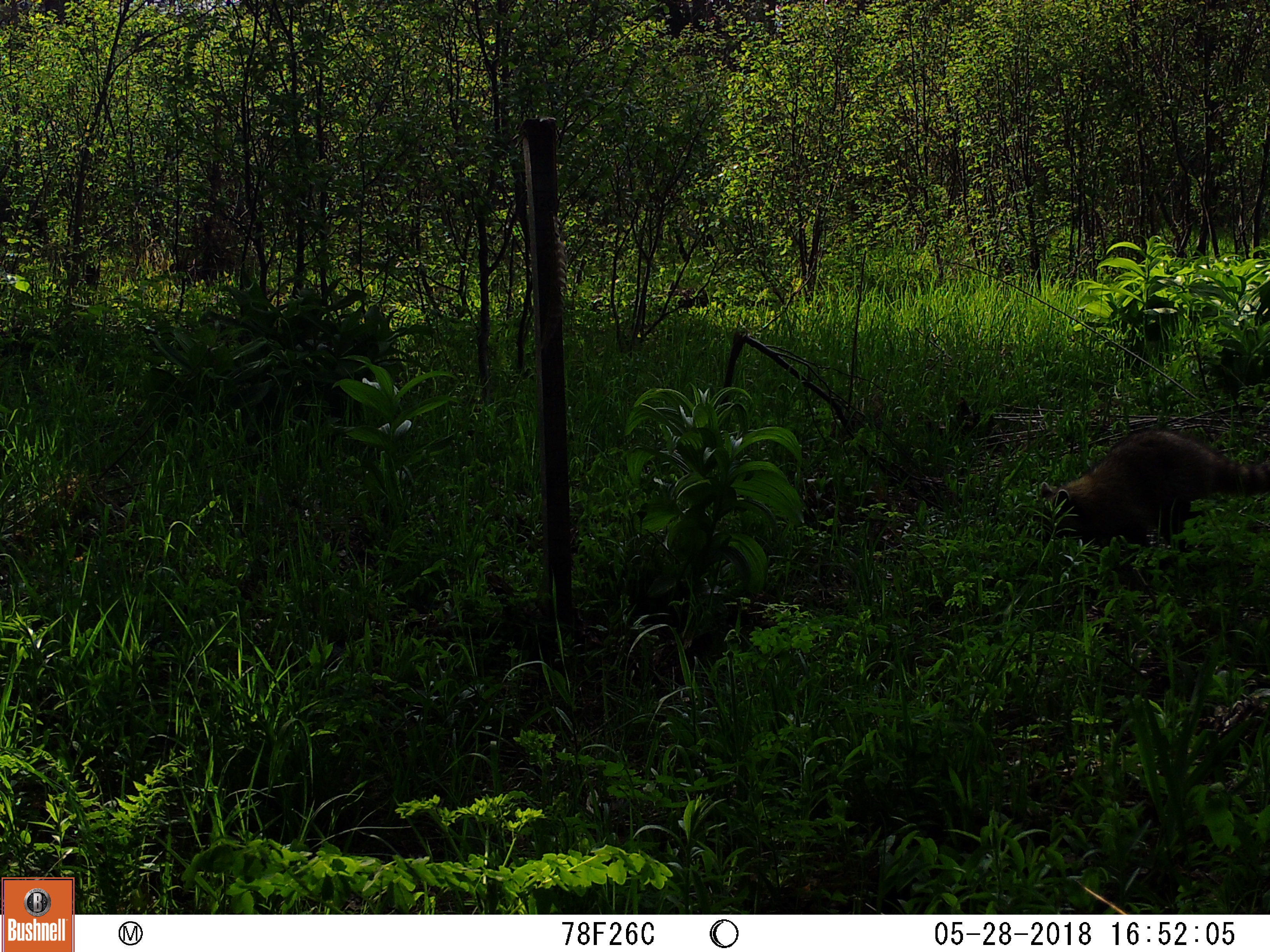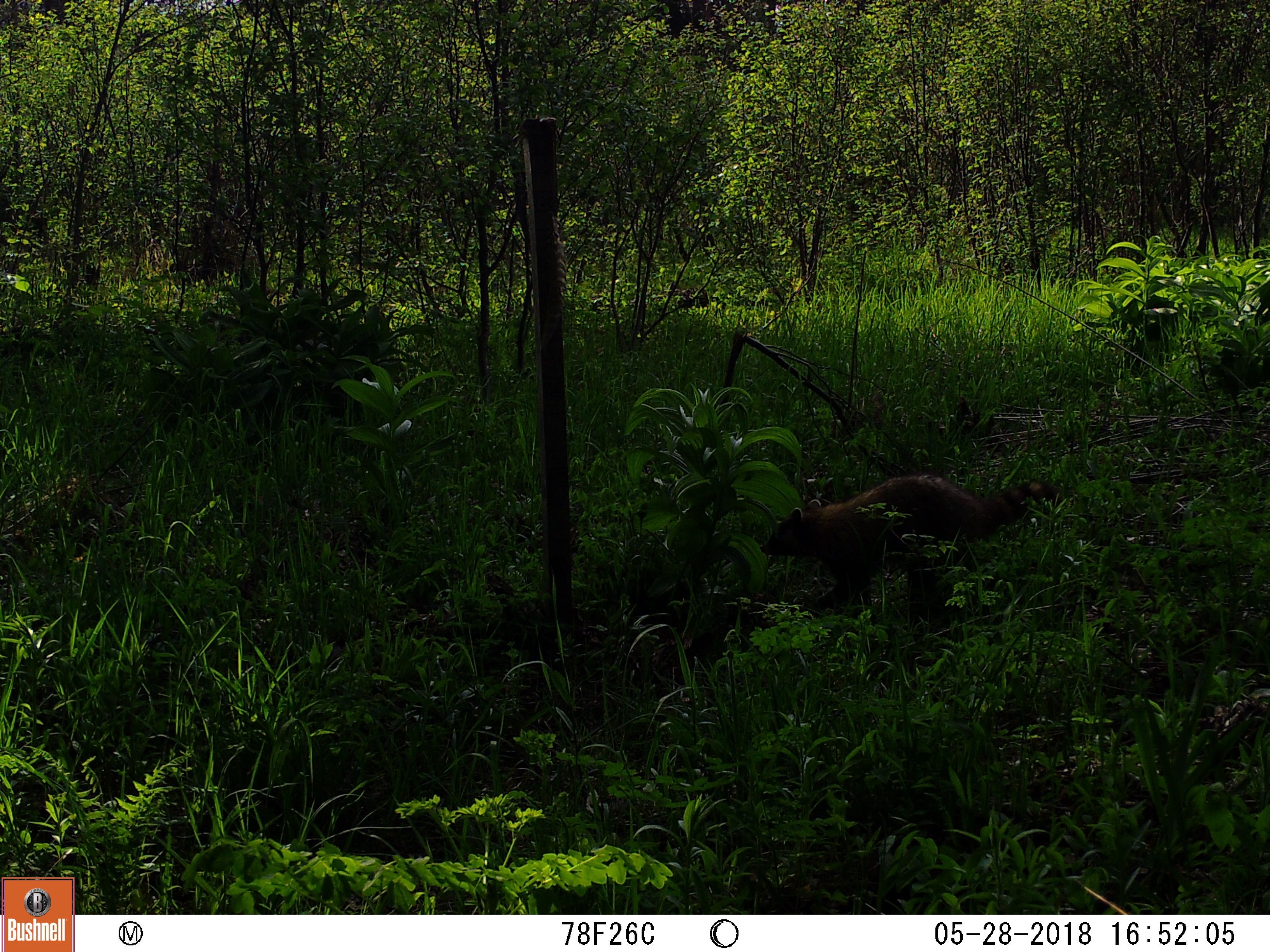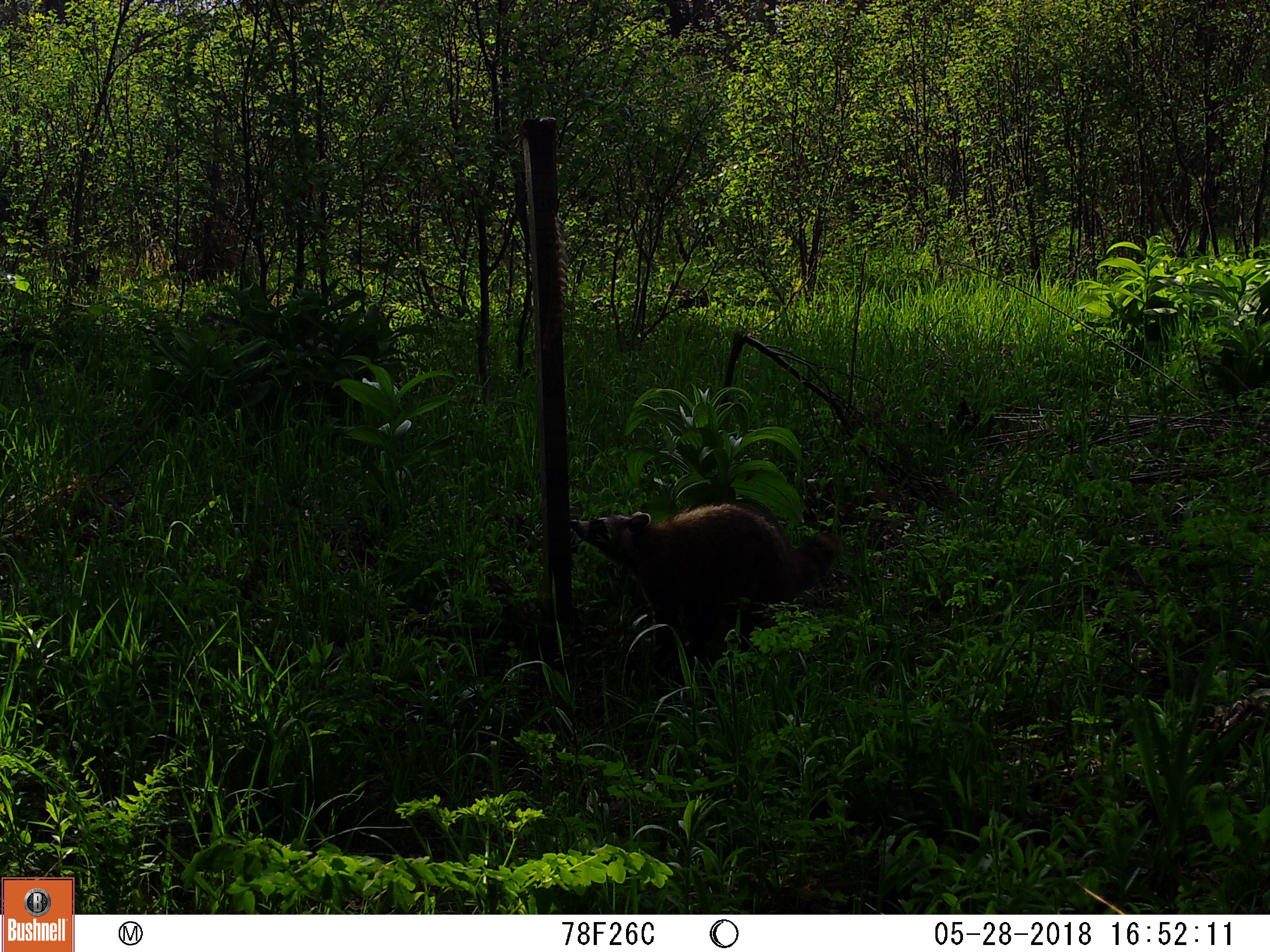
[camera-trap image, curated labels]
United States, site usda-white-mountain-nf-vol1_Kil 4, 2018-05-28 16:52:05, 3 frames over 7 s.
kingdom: Animalia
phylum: Chordata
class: Mammalia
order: Carnivora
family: Procyonidae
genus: Procyon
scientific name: Procyon lotor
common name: raccoon